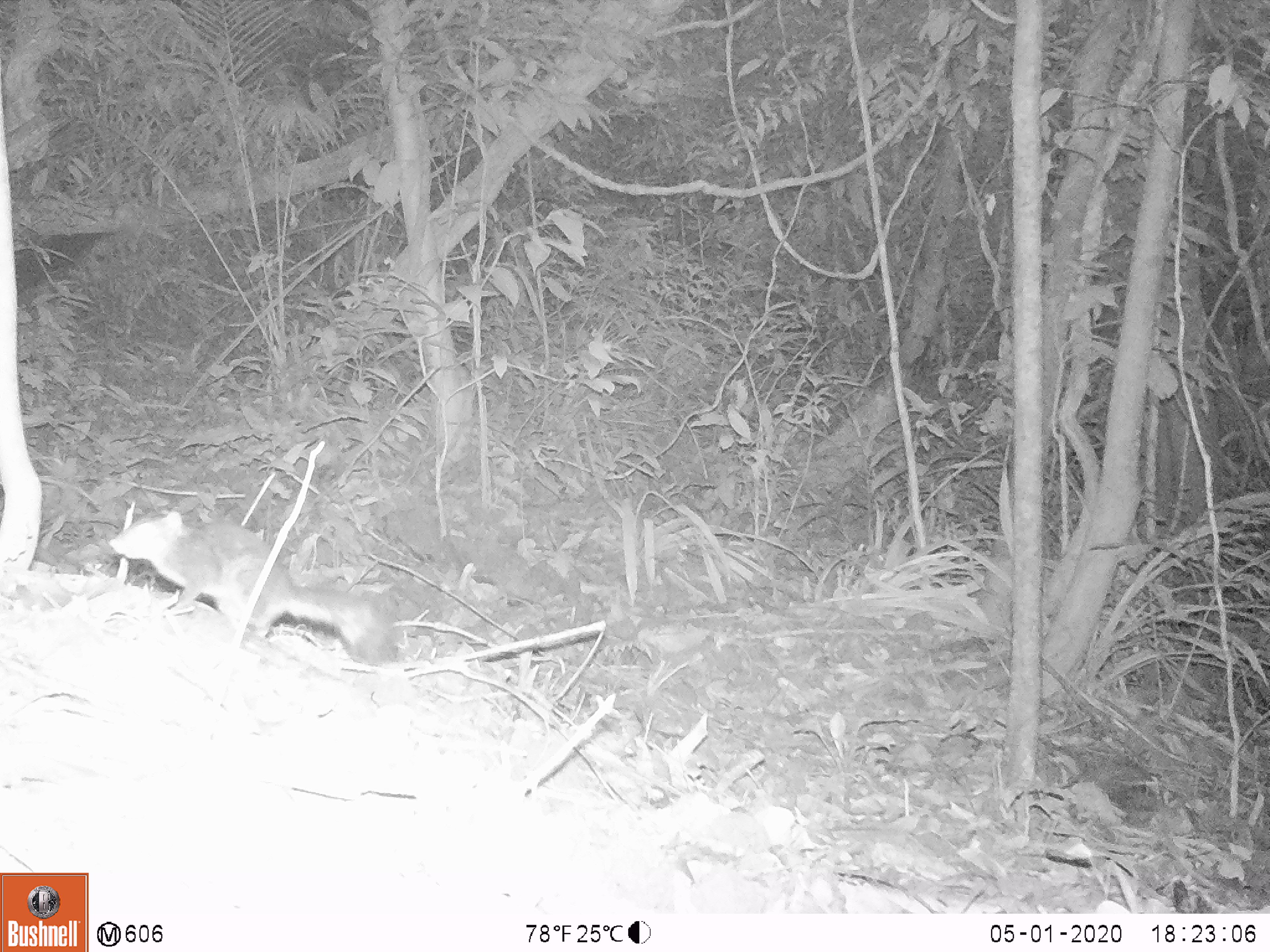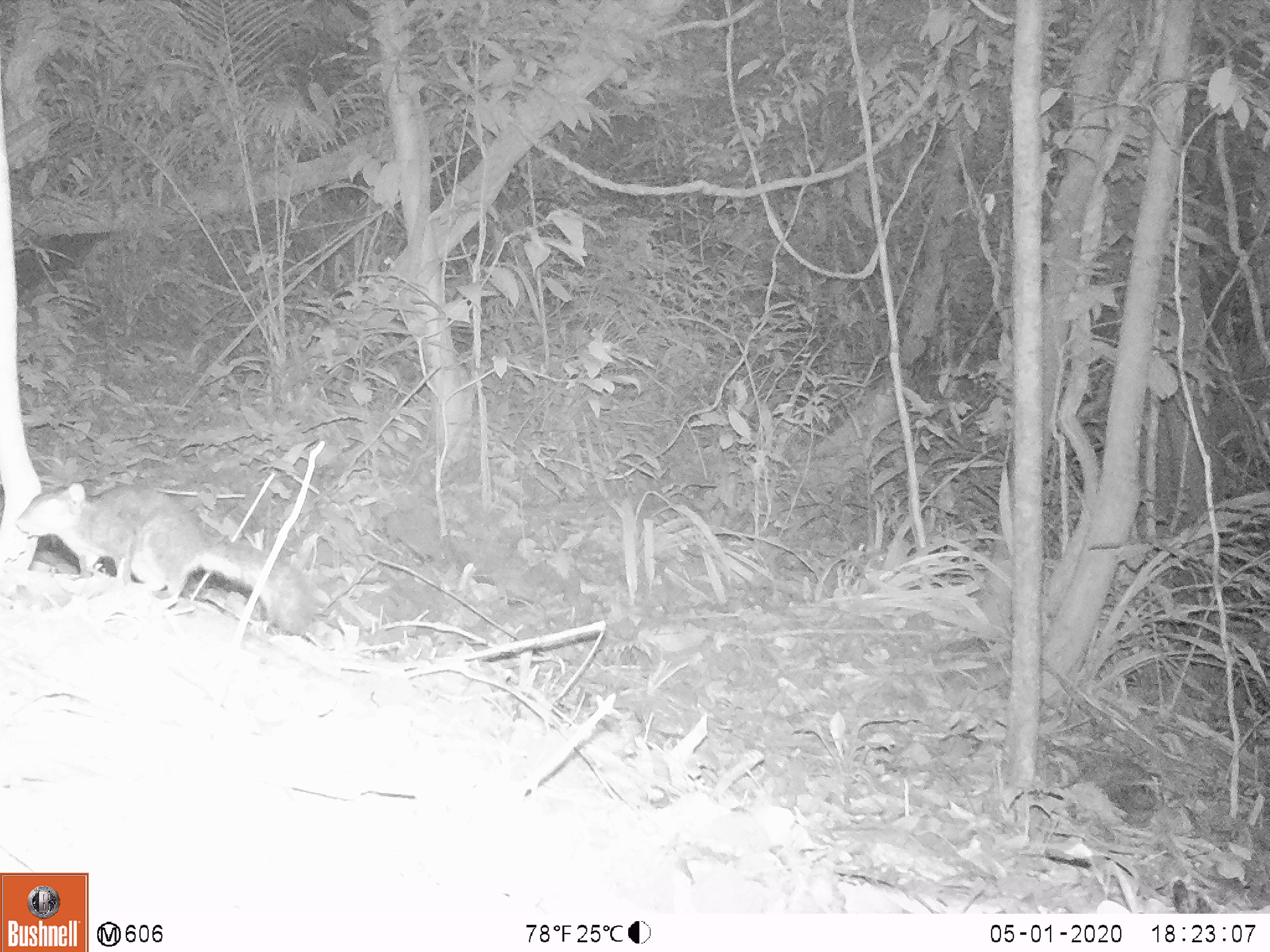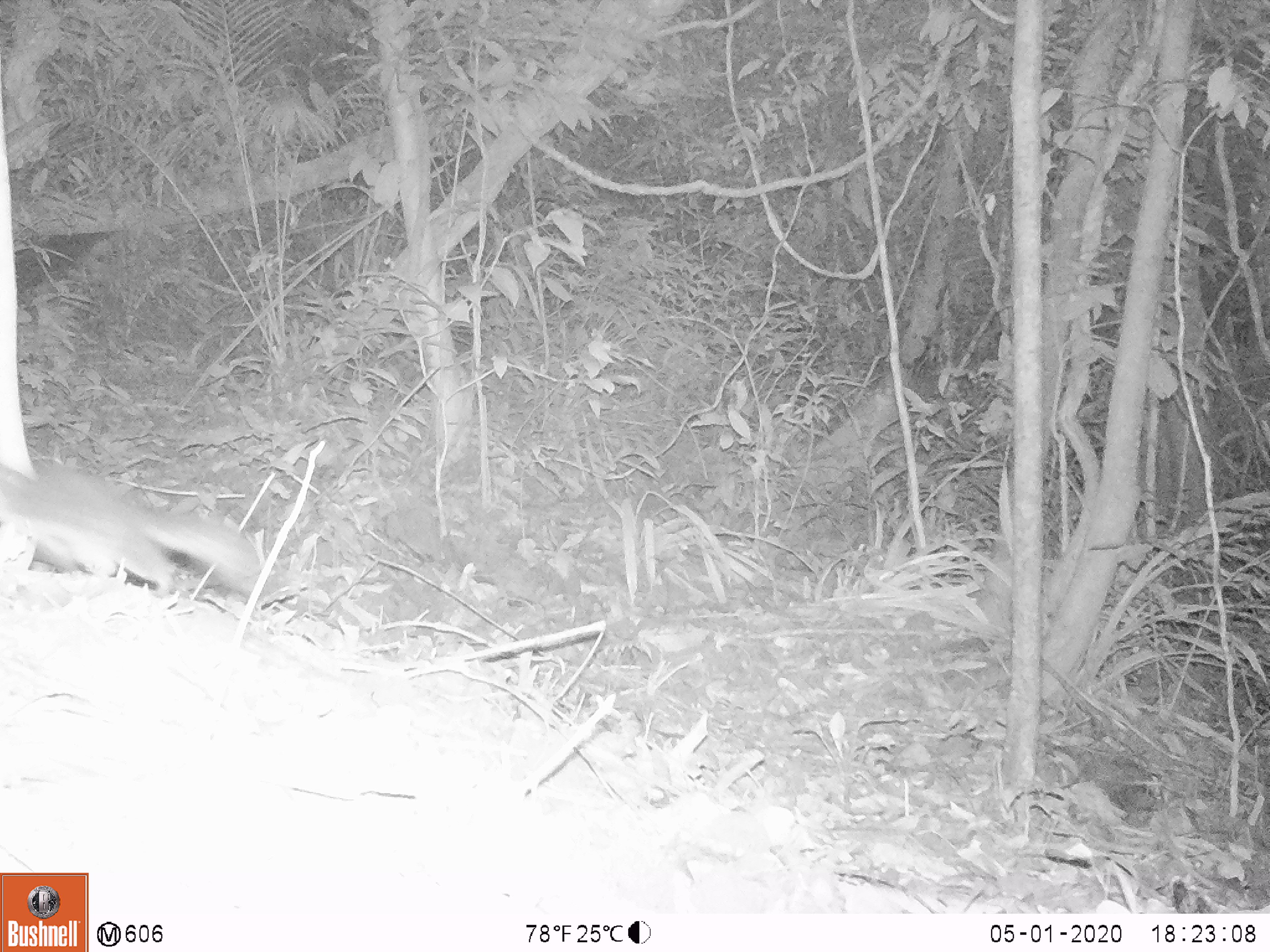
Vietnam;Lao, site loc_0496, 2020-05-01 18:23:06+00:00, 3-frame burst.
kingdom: Animalia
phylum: Chordata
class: Mammalia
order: Rodentia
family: Sciuridae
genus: Dremomys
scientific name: Dremomys rufigenis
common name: red-cheeked squirrel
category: red cheeked squirrel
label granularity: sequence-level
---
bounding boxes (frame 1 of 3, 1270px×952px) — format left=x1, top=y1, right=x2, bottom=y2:
red cheeked squirrel: left=106, top=506, right=400, bottom=666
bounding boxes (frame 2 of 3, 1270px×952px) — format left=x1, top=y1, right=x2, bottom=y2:
red cheeked squirrel: left=14, top=482, right=316, bottom=638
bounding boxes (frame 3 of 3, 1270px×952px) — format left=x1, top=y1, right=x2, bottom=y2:
red cheeked squirrel: left=0, top=460, right=265, bottom=600